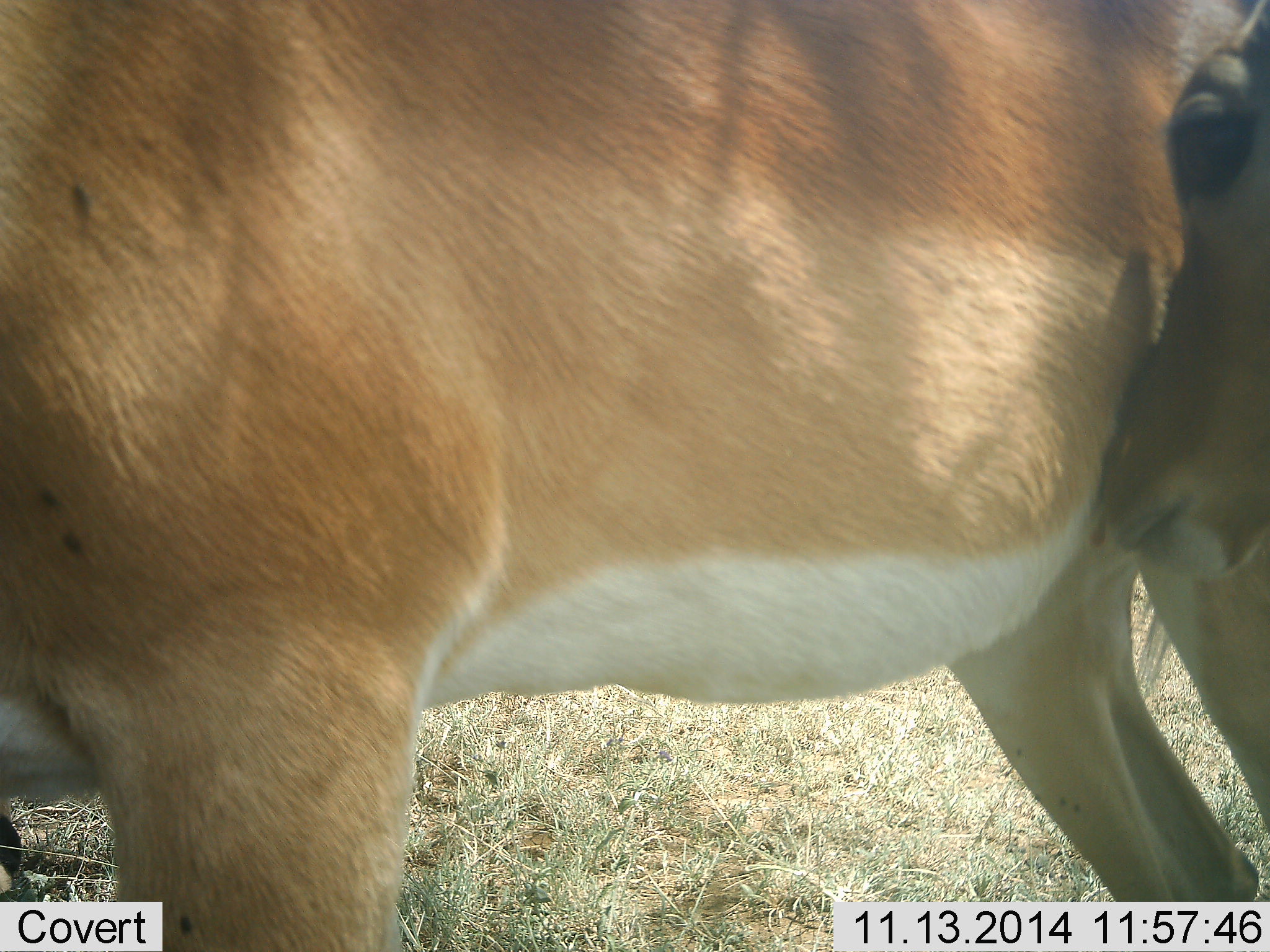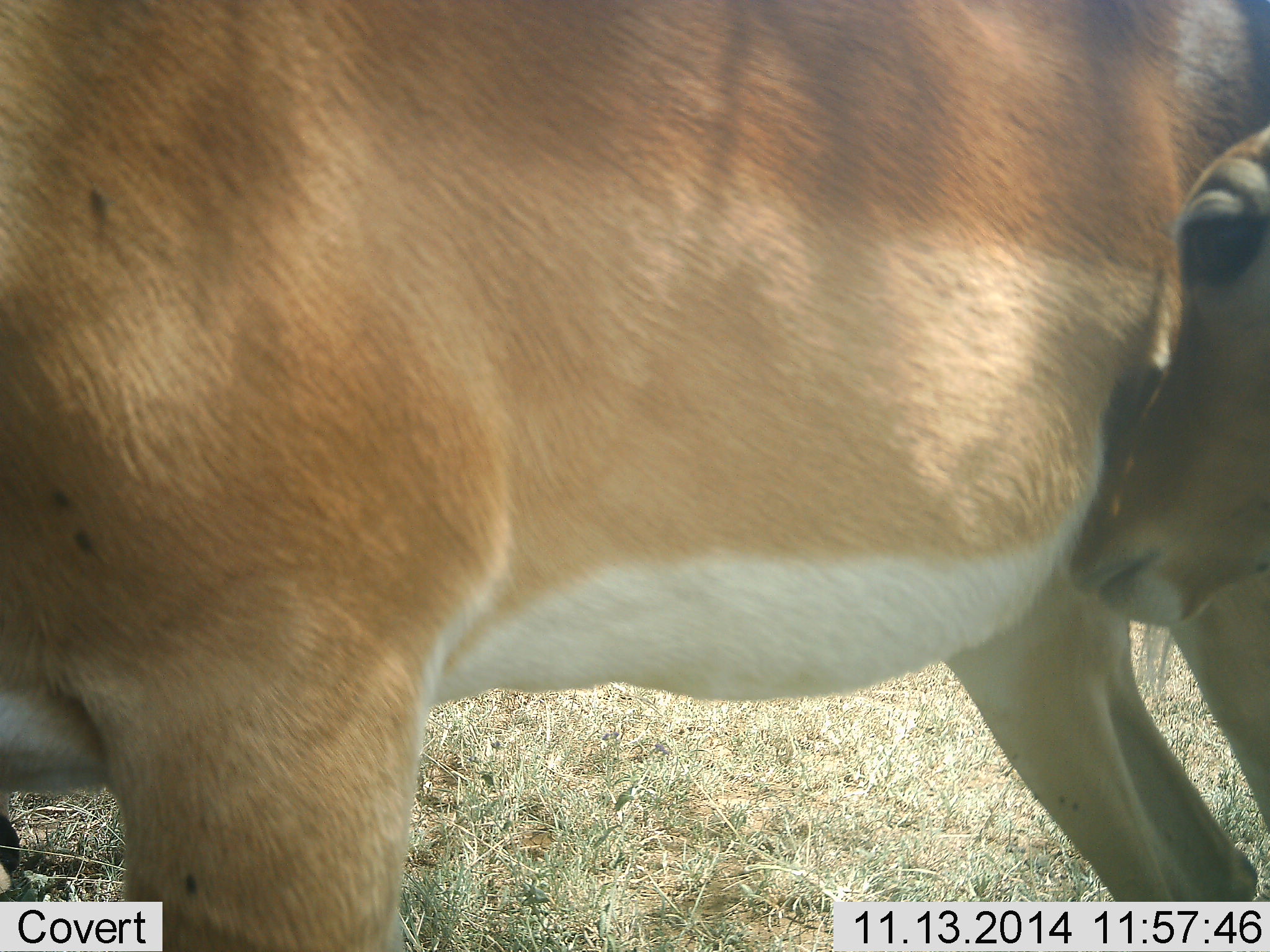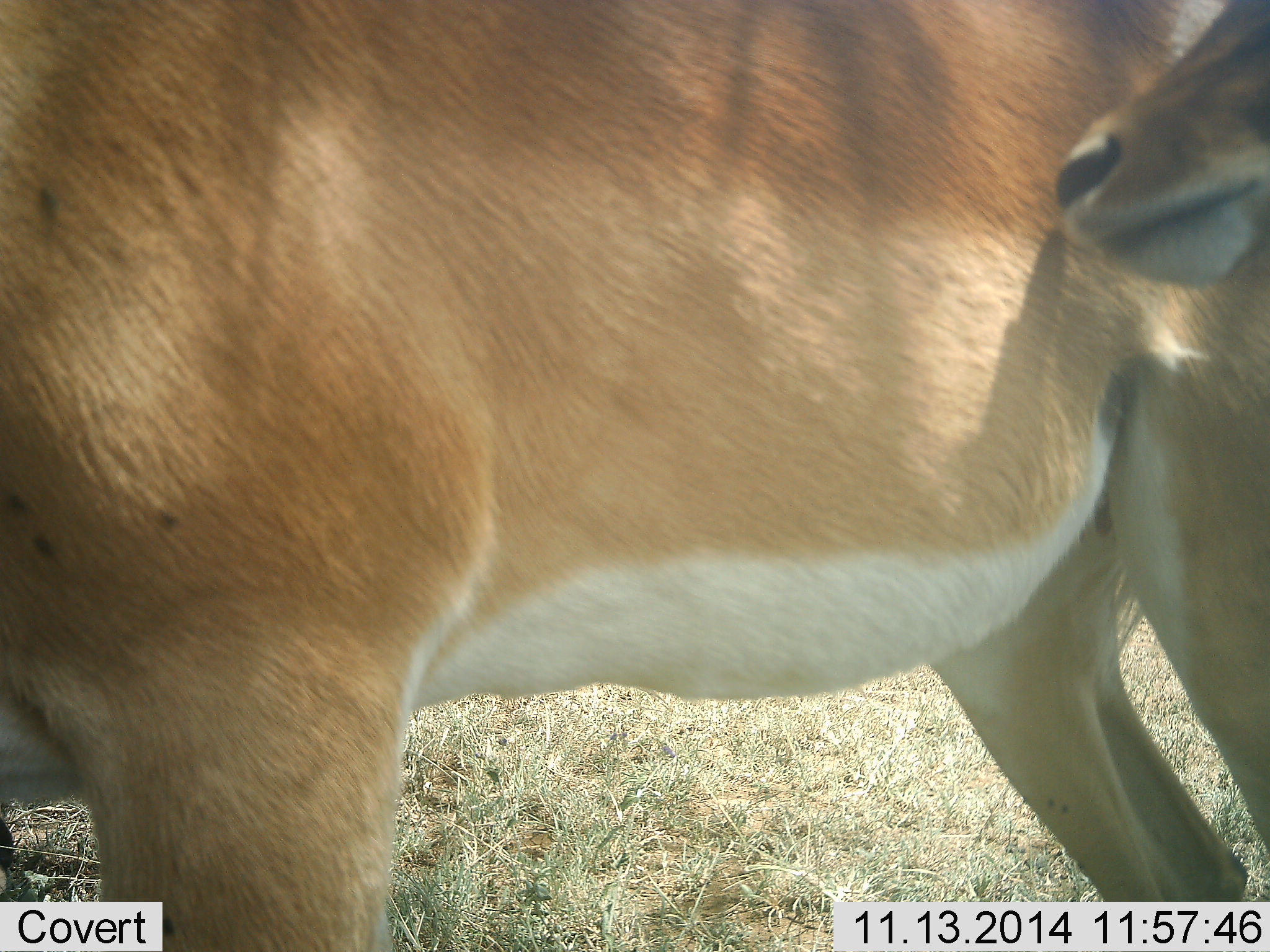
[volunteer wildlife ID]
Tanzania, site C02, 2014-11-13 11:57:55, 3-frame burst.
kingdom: Animalia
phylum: Chordata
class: Mammalia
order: Artiodactyla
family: Bovidae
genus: Nanger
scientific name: Nanger granti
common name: grant's gazelle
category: gazellegrants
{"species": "gazellegrants (grant's gazelle) (Nanger granti)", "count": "2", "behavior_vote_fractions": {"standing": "90%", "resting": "0%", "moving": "10%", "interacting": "30%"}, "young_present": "60%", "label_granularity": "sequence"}